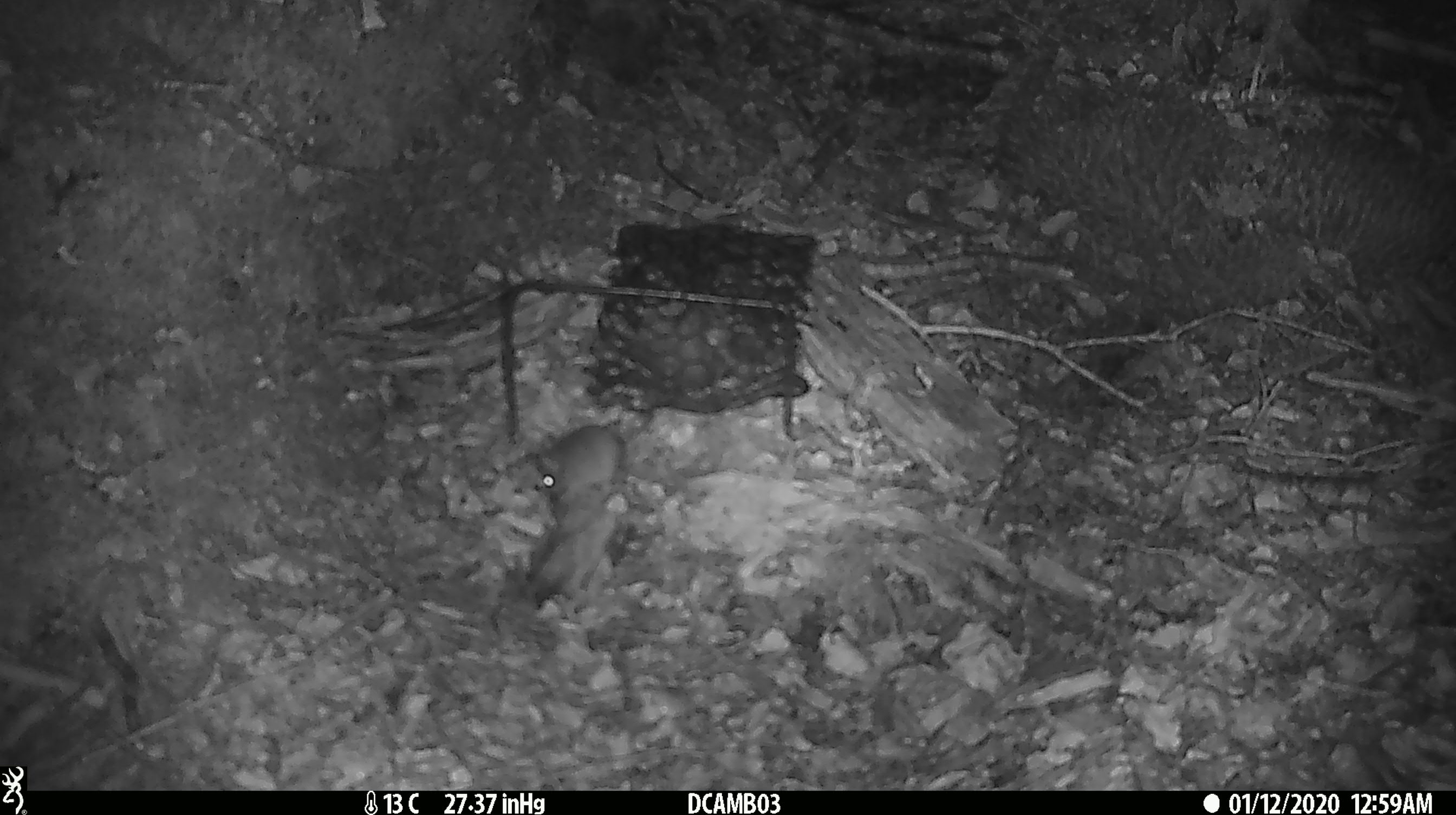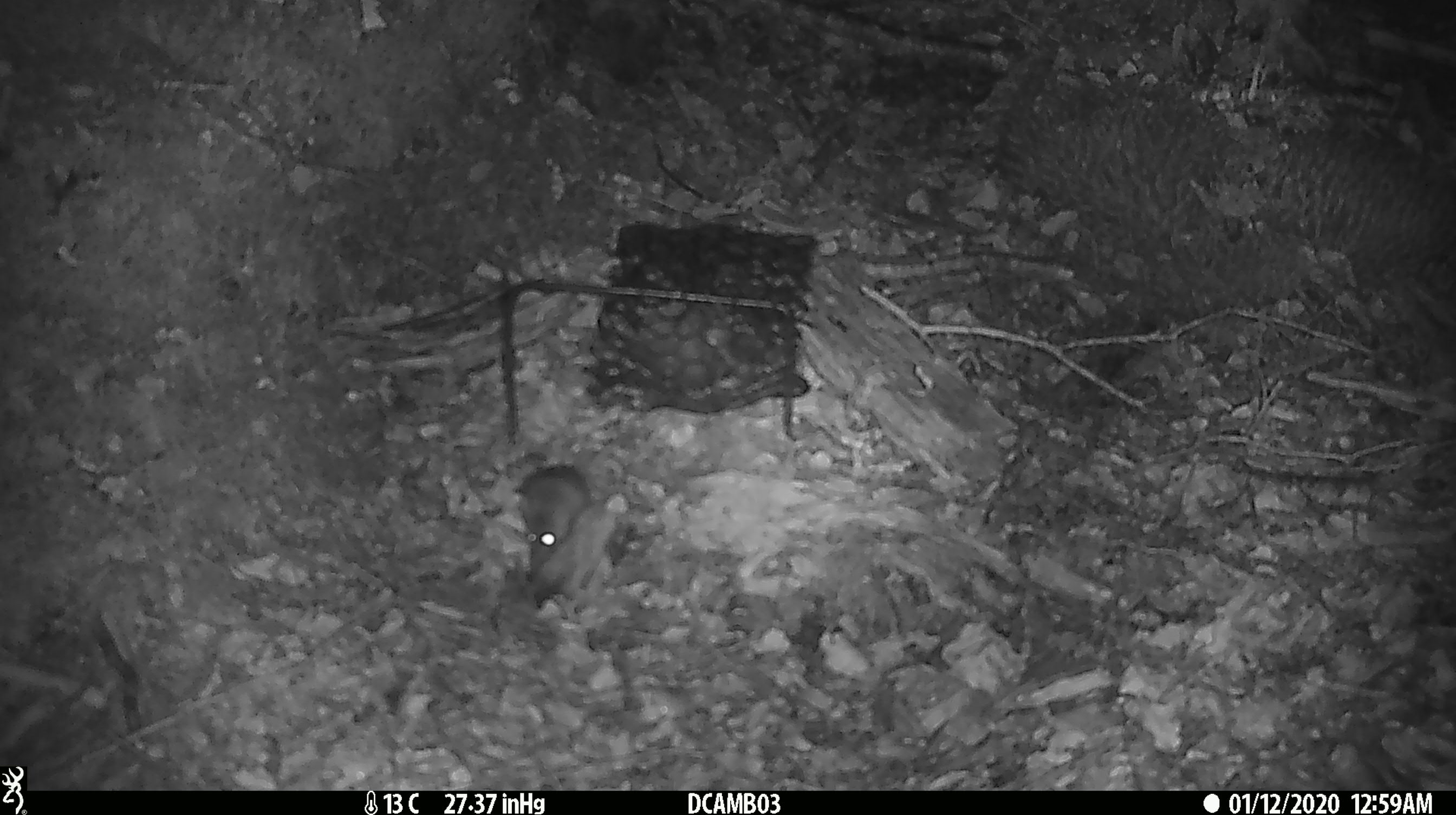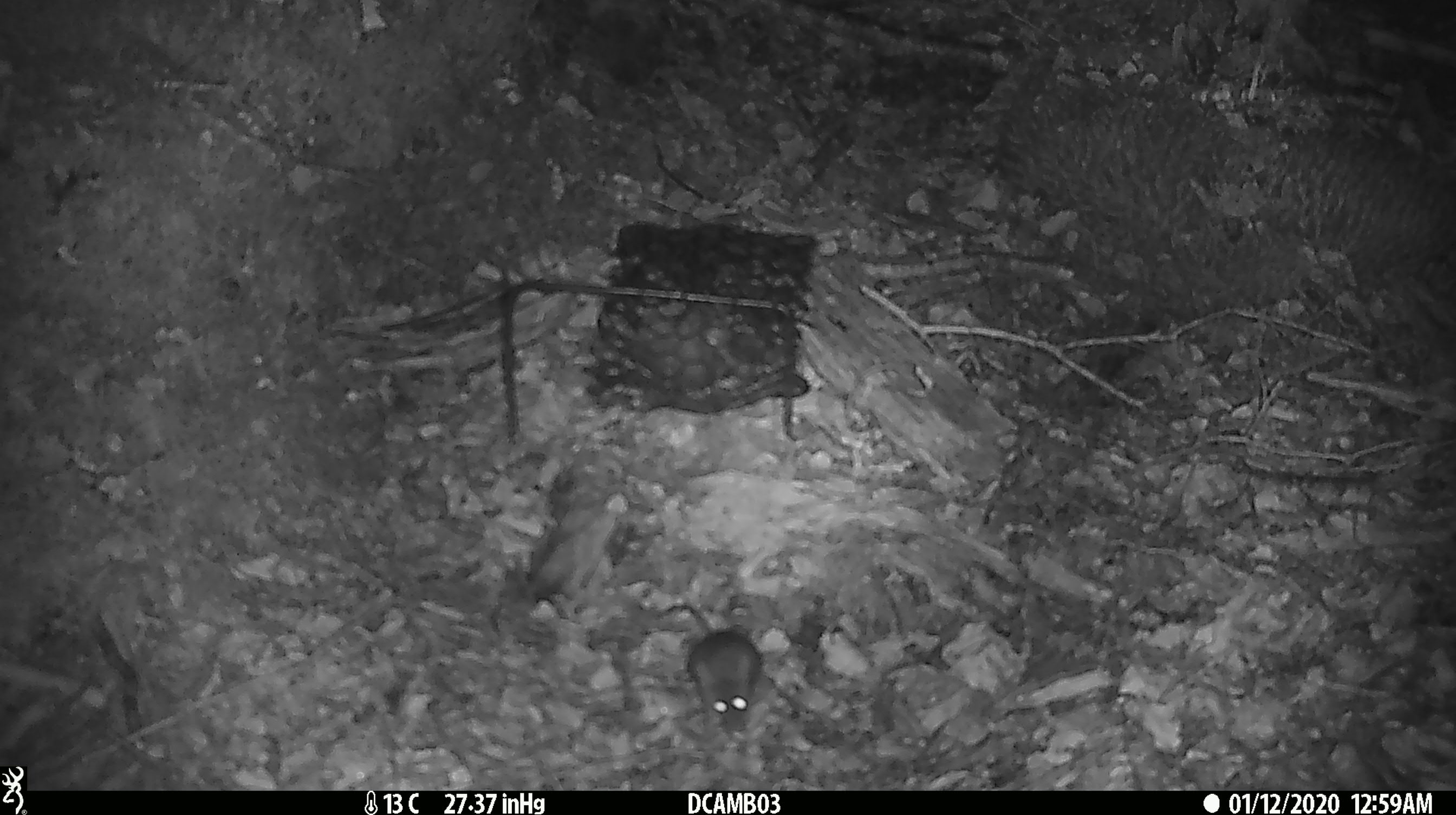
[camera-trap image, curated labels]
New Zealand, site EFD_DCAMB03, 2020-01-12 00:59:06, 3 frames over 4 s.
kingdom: Animalia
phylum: Chordata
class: Mammalia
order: Rodentia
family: Muridae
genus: Mus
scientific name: Mus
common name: mouse